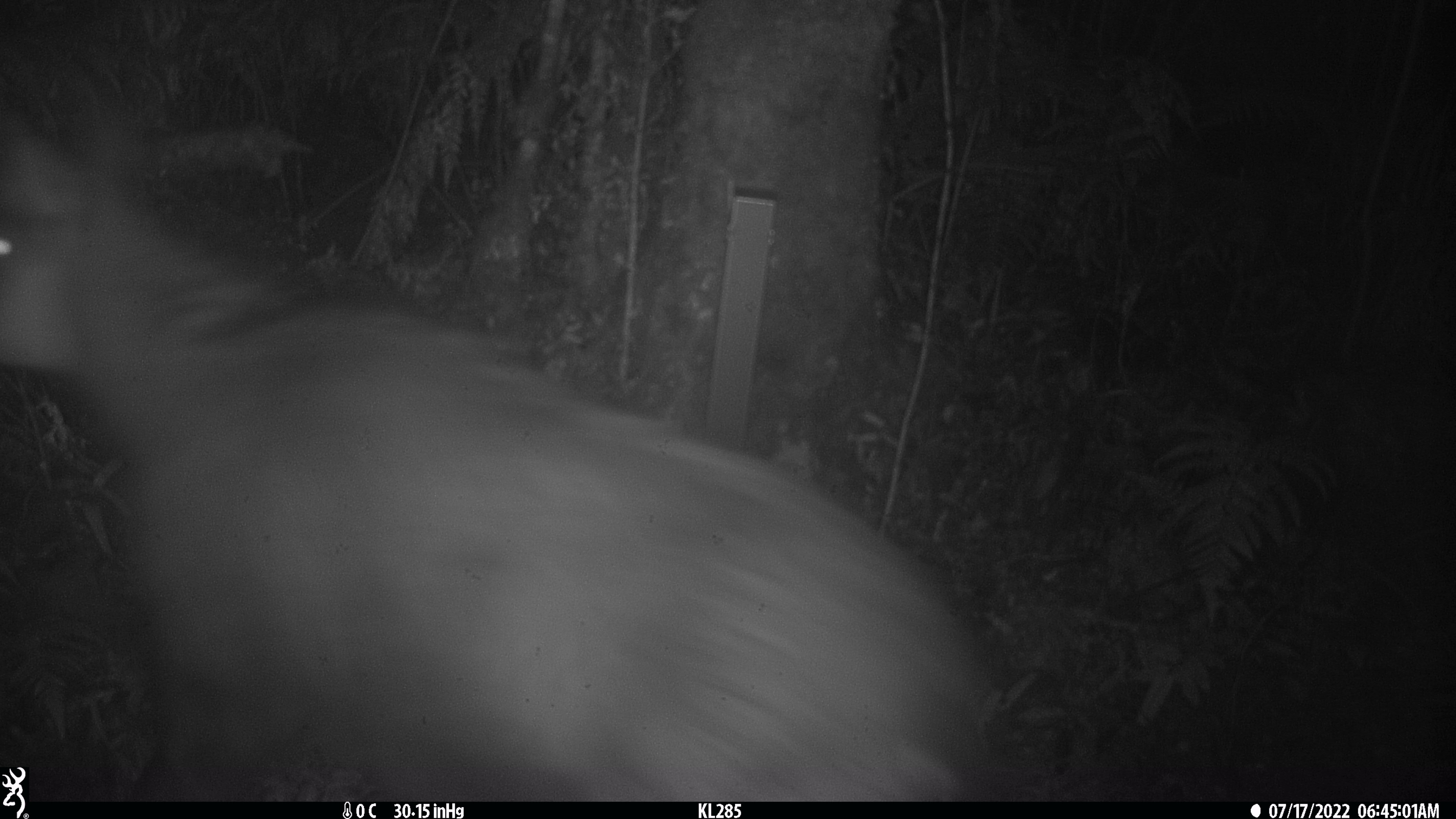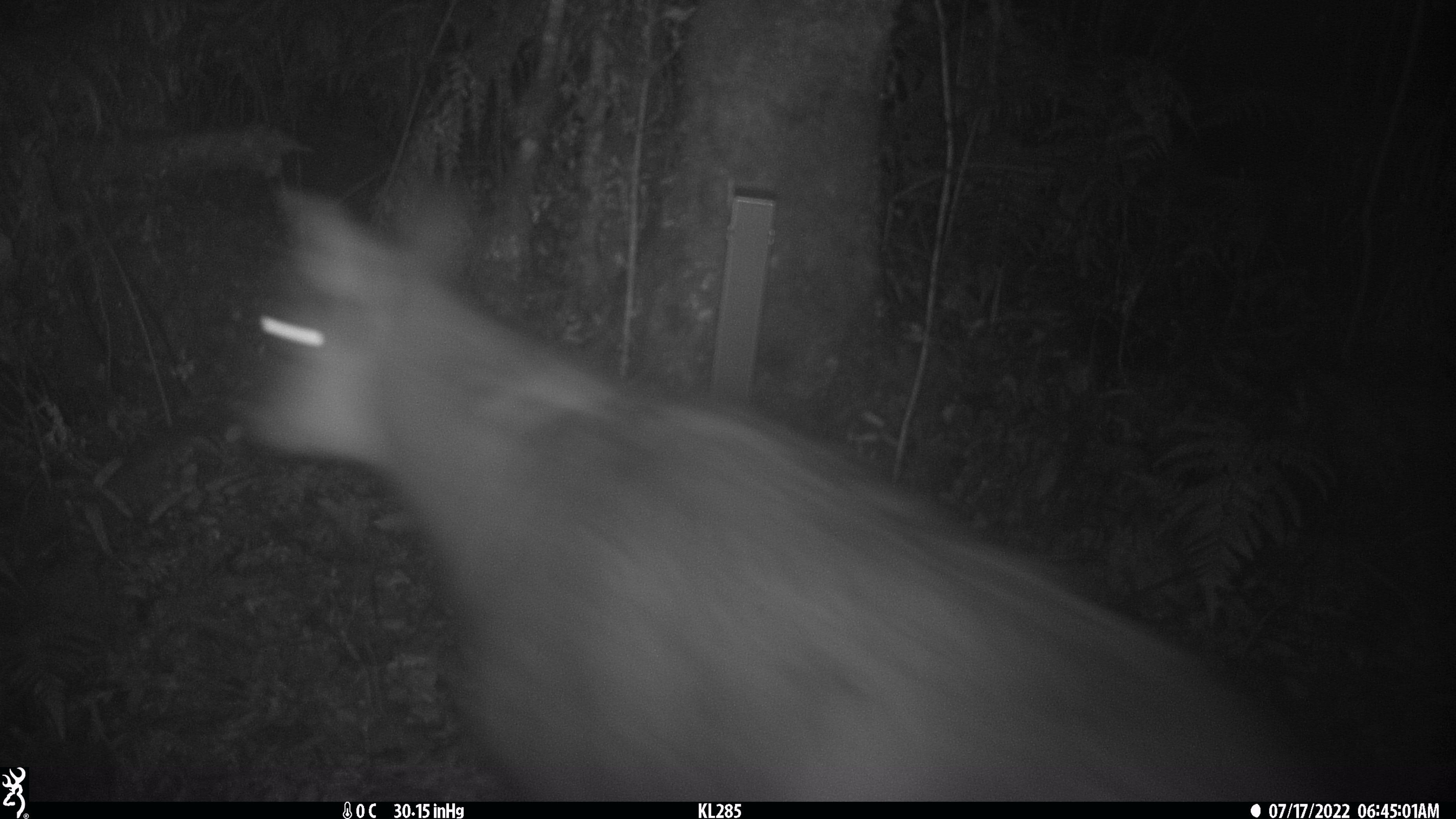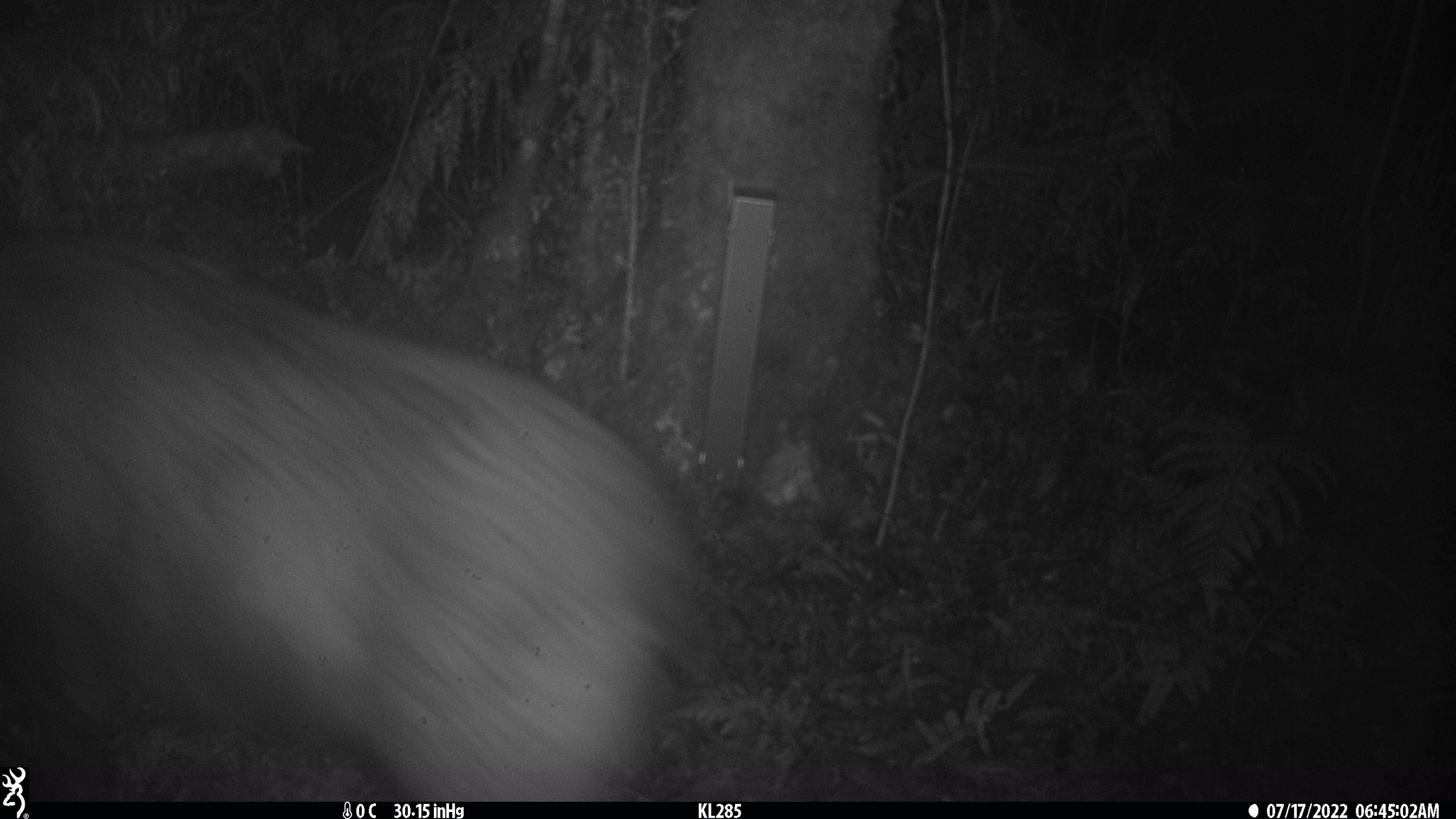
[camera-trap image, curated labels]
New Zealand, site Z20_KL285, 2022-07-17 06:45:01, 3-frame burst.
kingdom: Animalia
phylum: Chordata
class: Mammalia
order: Artiodactyla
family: Bovidae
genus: Rupicapra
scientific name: Rupicapra rupicapra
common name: alpine chamois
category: chamois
Chamois (alpine chamois) (Rupicapra rupicapra).